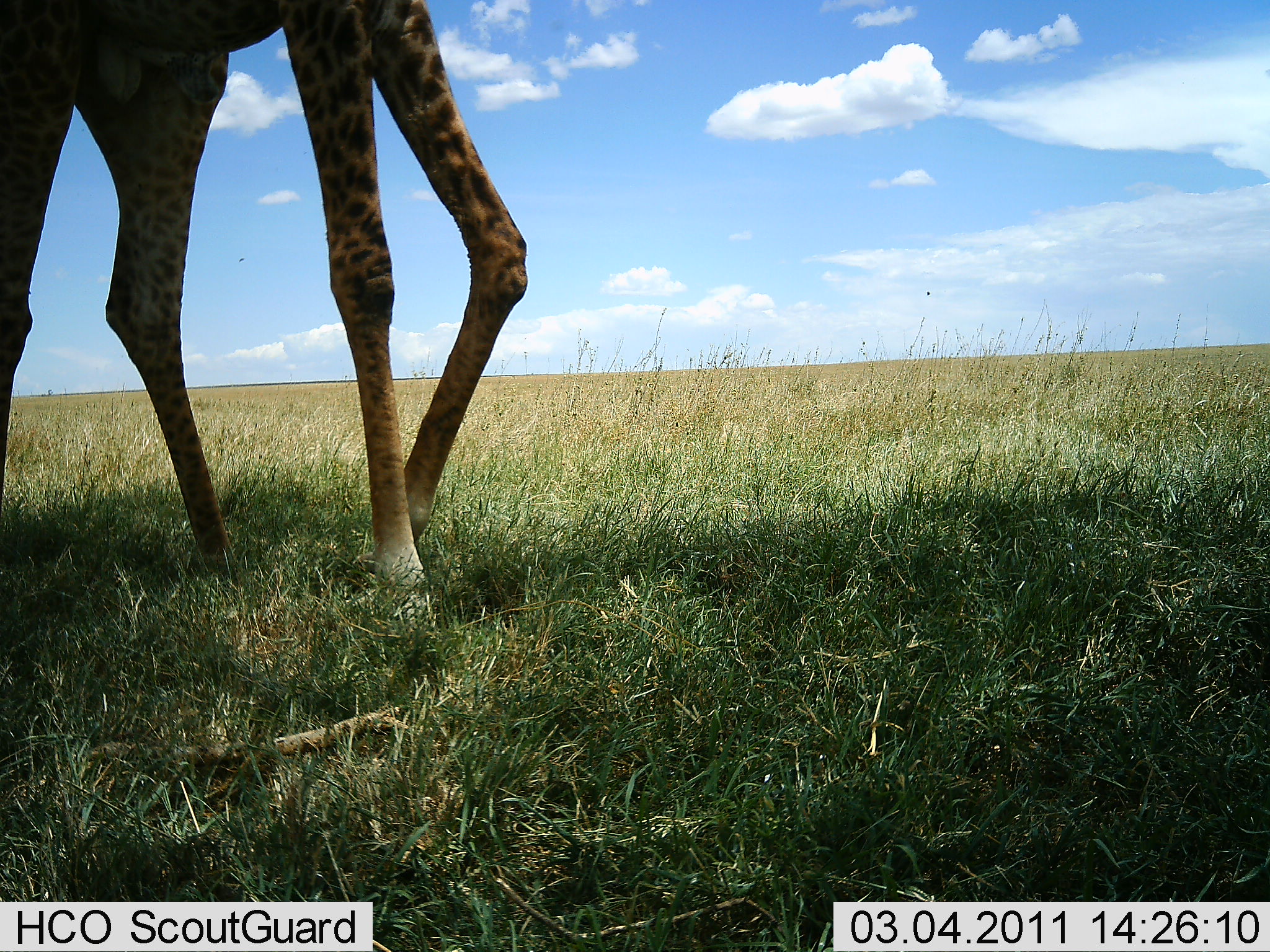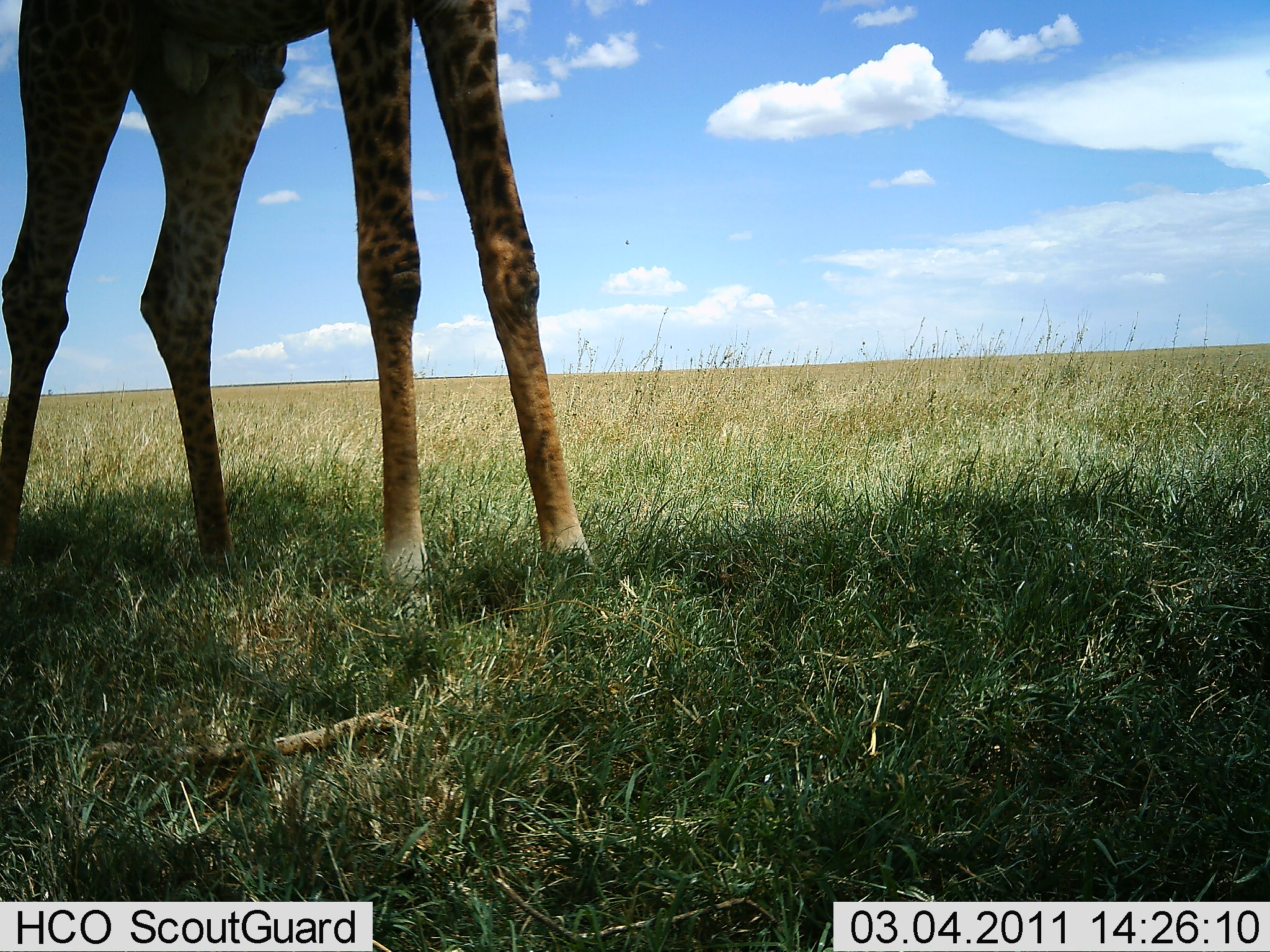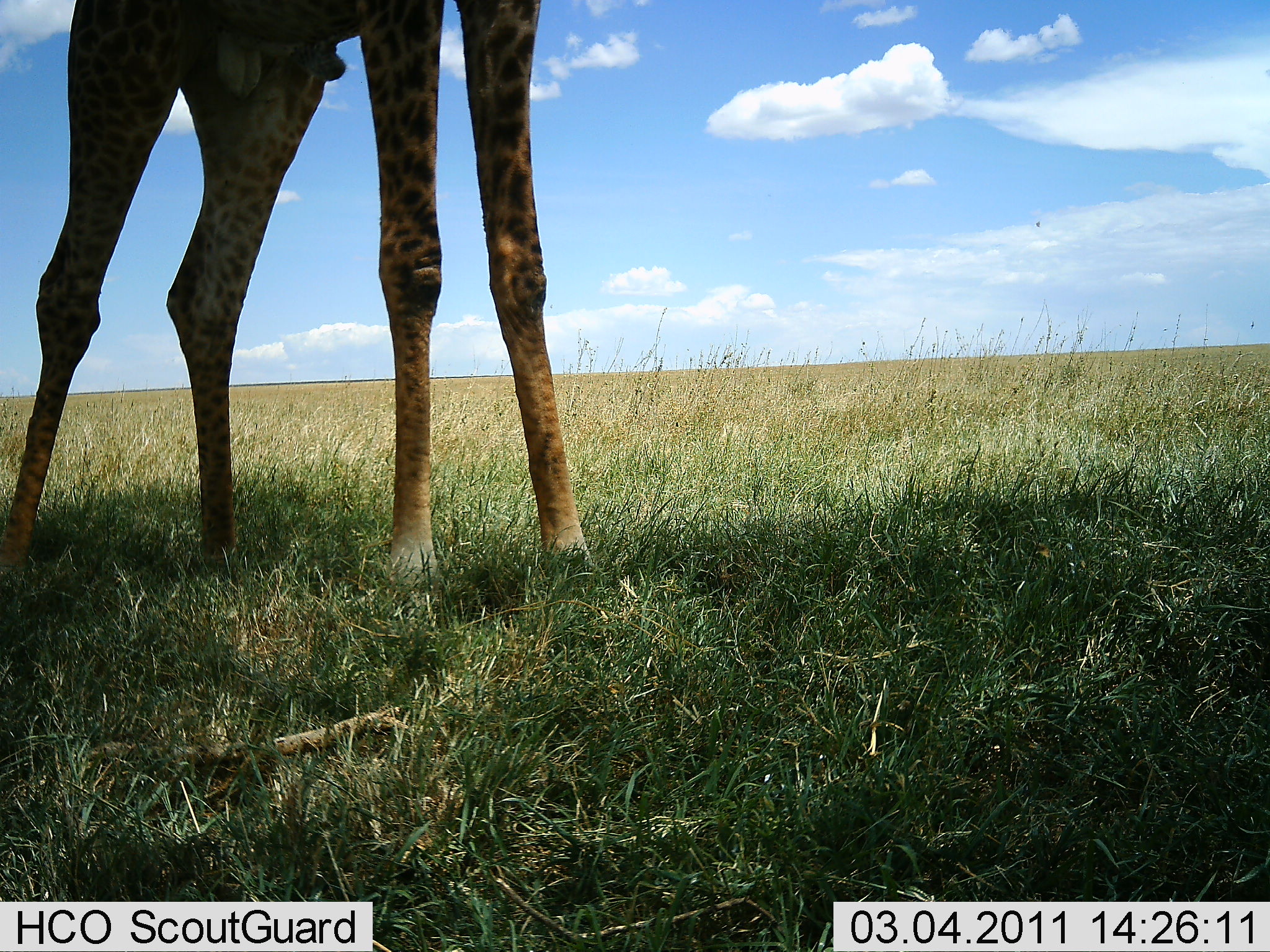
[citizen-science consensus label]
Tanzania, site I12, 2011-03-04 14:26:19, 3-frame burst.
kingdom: Animalia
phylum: Chordata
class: Mammalia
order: Artiodactyla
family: Giraffidae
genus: Giraffa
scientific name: Giraffa camelopardalis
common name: giraffe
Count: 1.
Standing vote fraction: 77%.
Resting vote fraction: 0%.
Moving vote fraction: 23%.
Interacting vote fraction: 0%.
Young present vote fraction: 0%.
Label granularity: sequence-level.